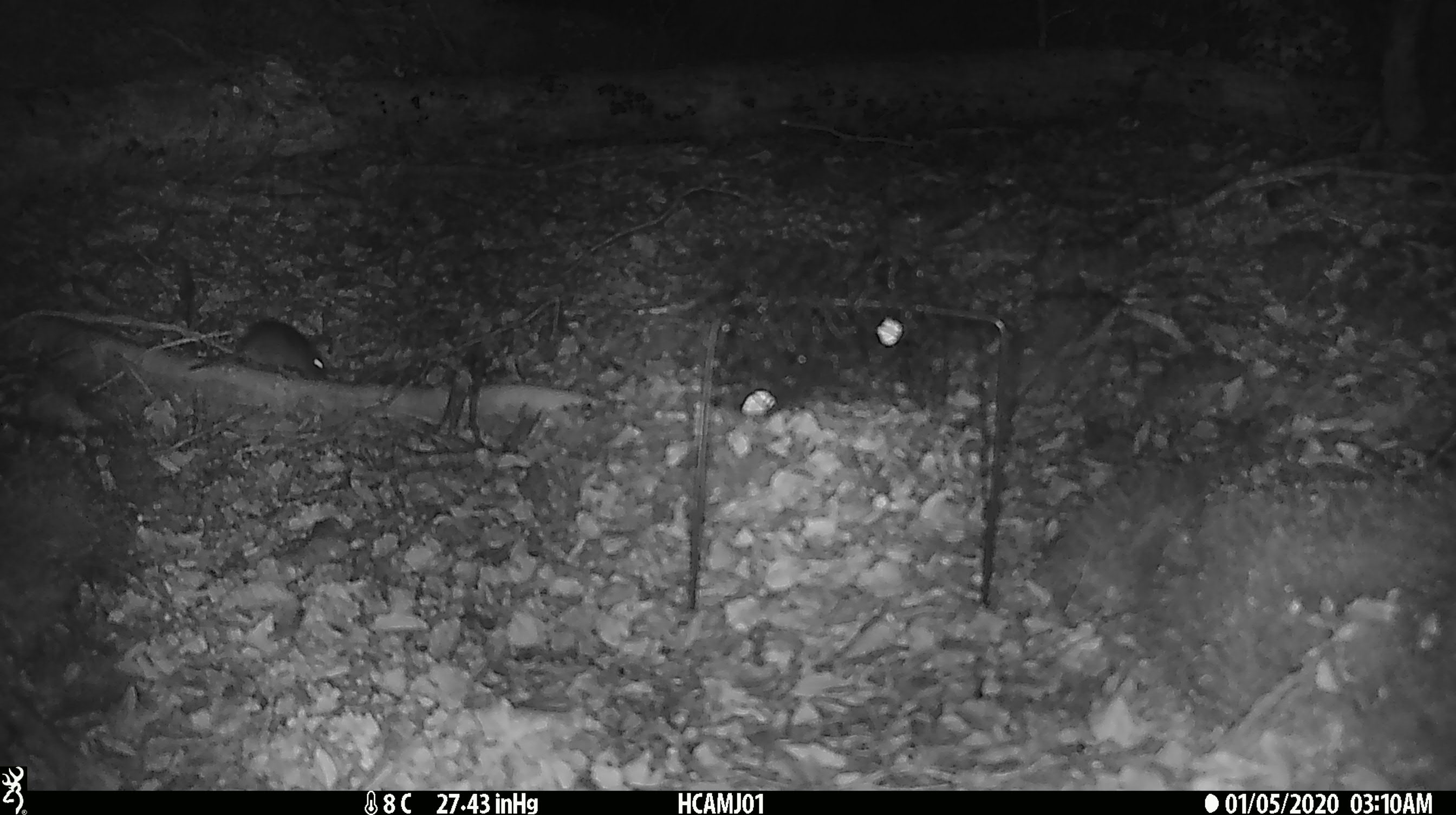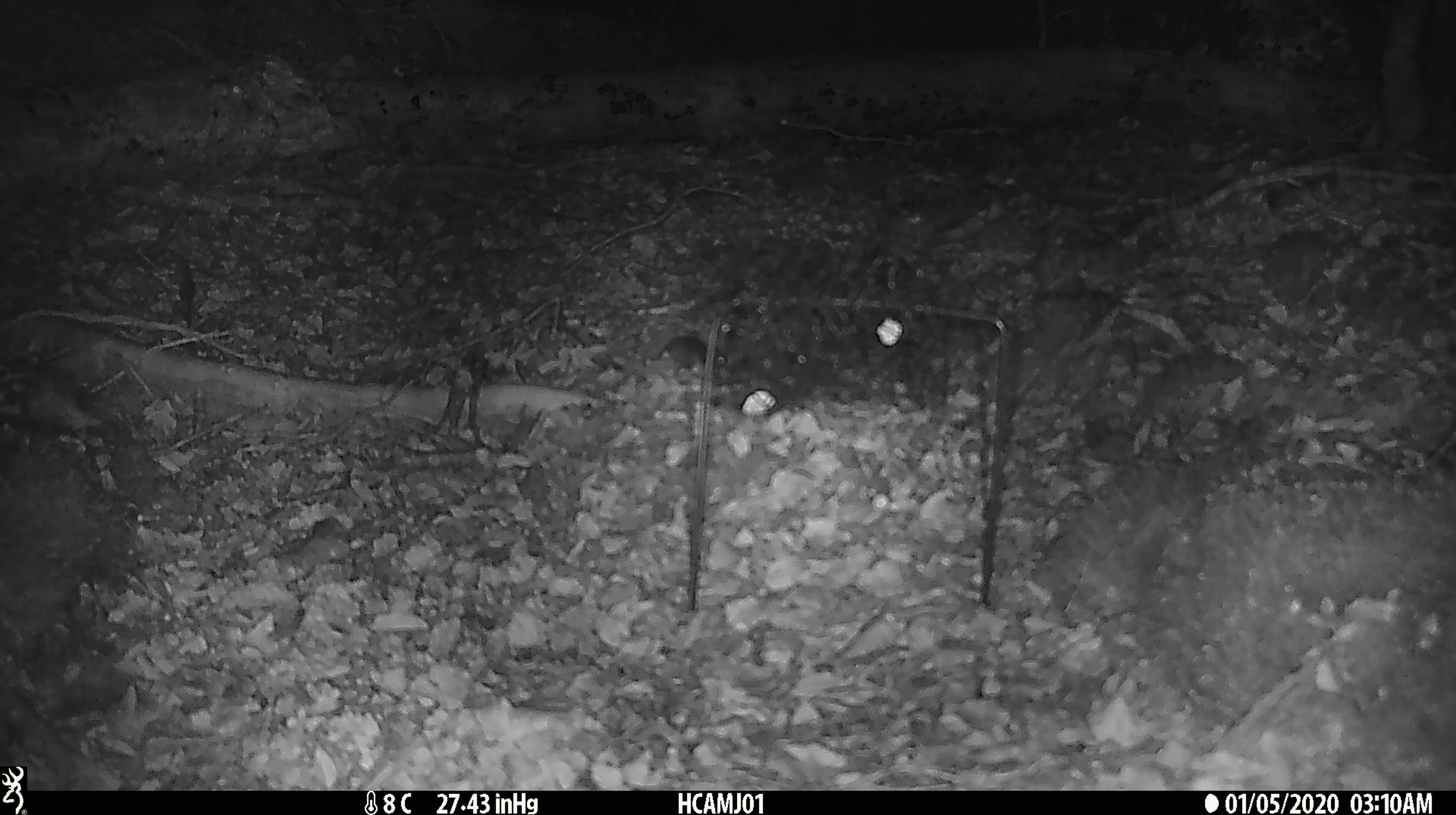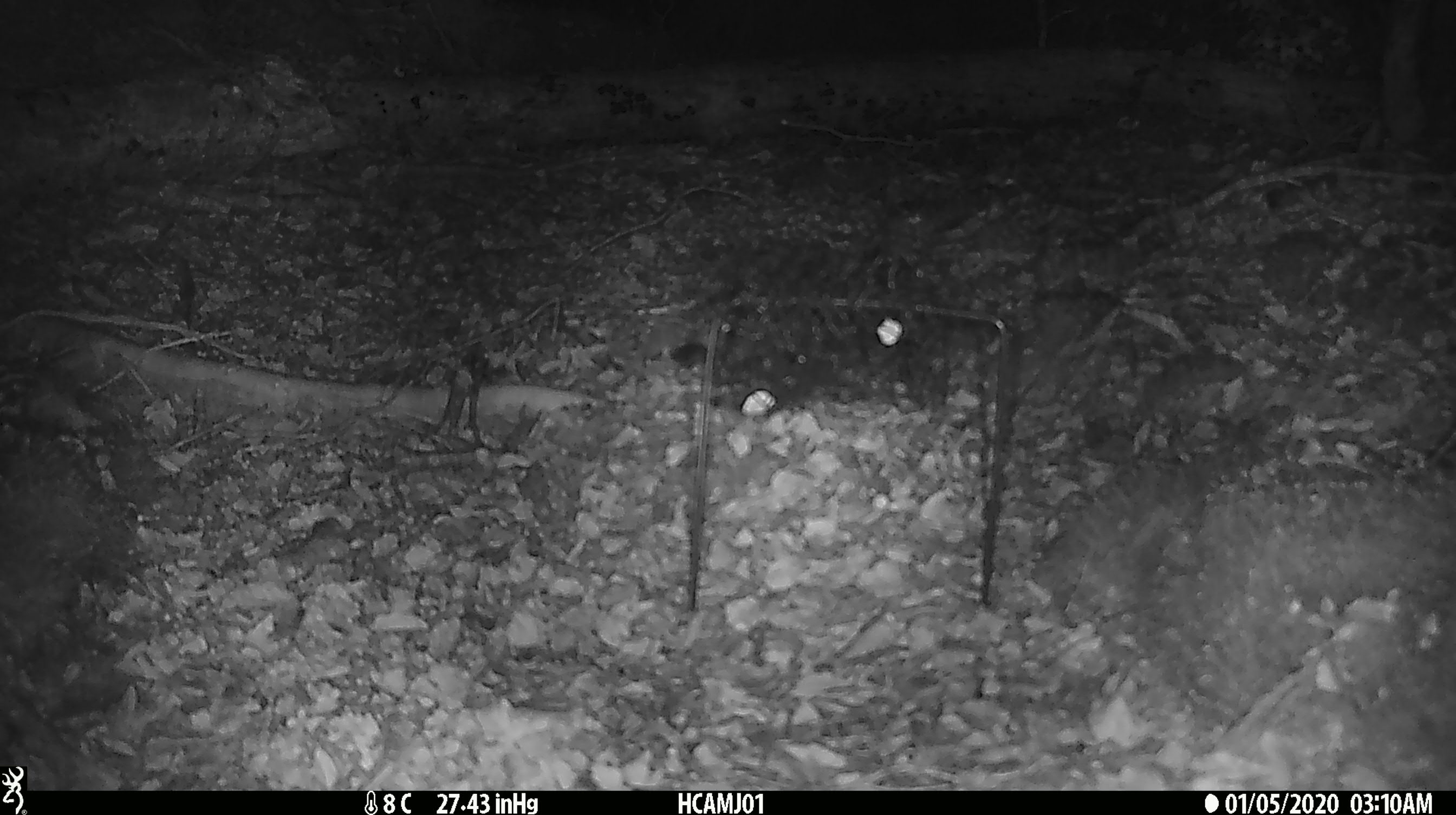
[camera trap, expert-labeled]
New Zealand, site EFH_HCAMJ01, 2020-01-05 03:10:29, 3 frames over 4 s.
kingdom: Animalia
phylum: Chordata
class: Mammalia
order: Rodentia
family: Muridae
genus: Mus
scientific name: Mus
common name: mouse